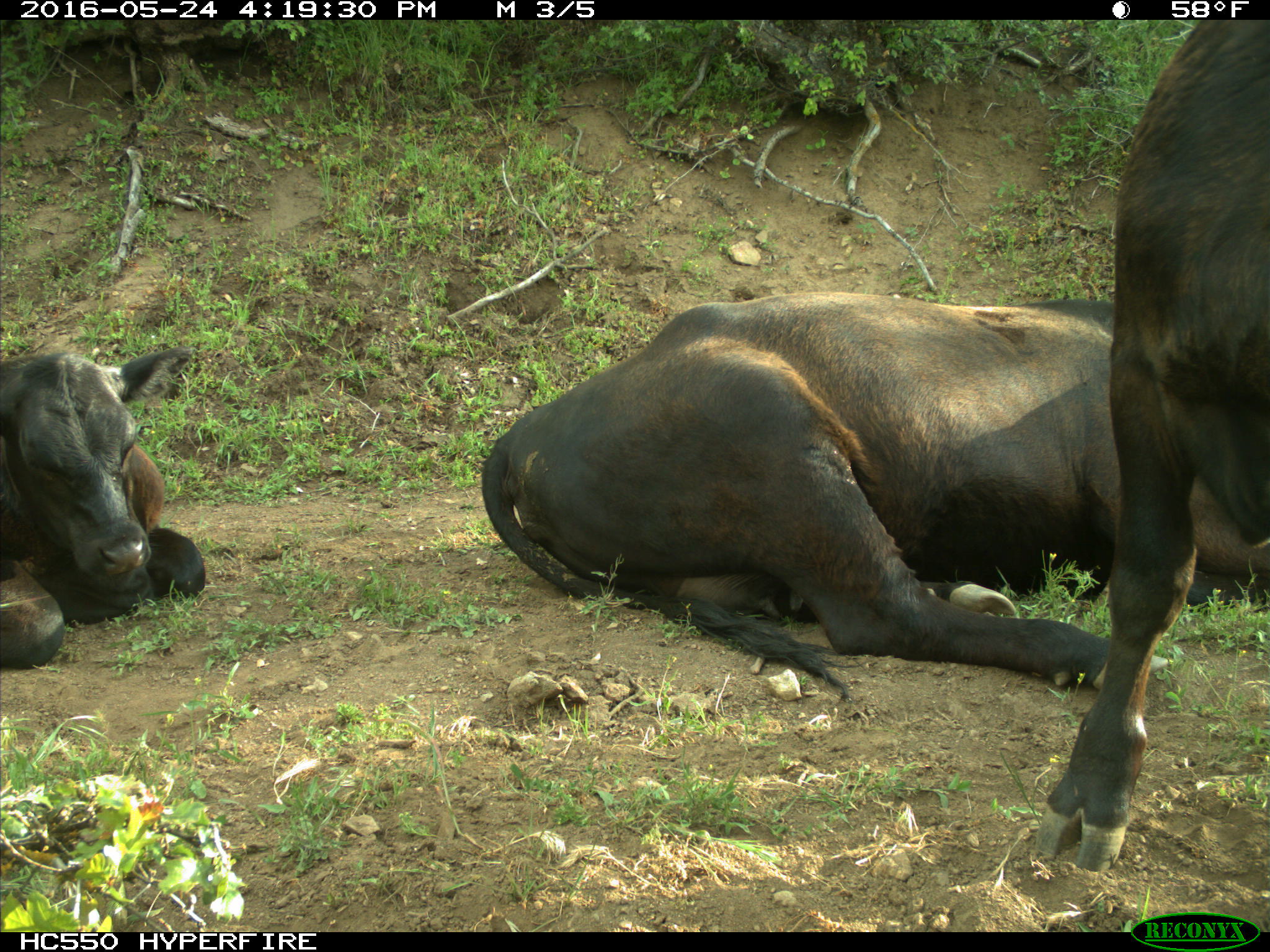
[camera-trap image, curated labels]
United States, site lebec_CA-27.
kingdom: Animalia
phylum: Chordata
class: Mammalia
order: Artiodactyla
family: Bovidae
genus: Bos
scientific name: Bos taurus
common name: domestic cow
Bos taurus (domestic cow).